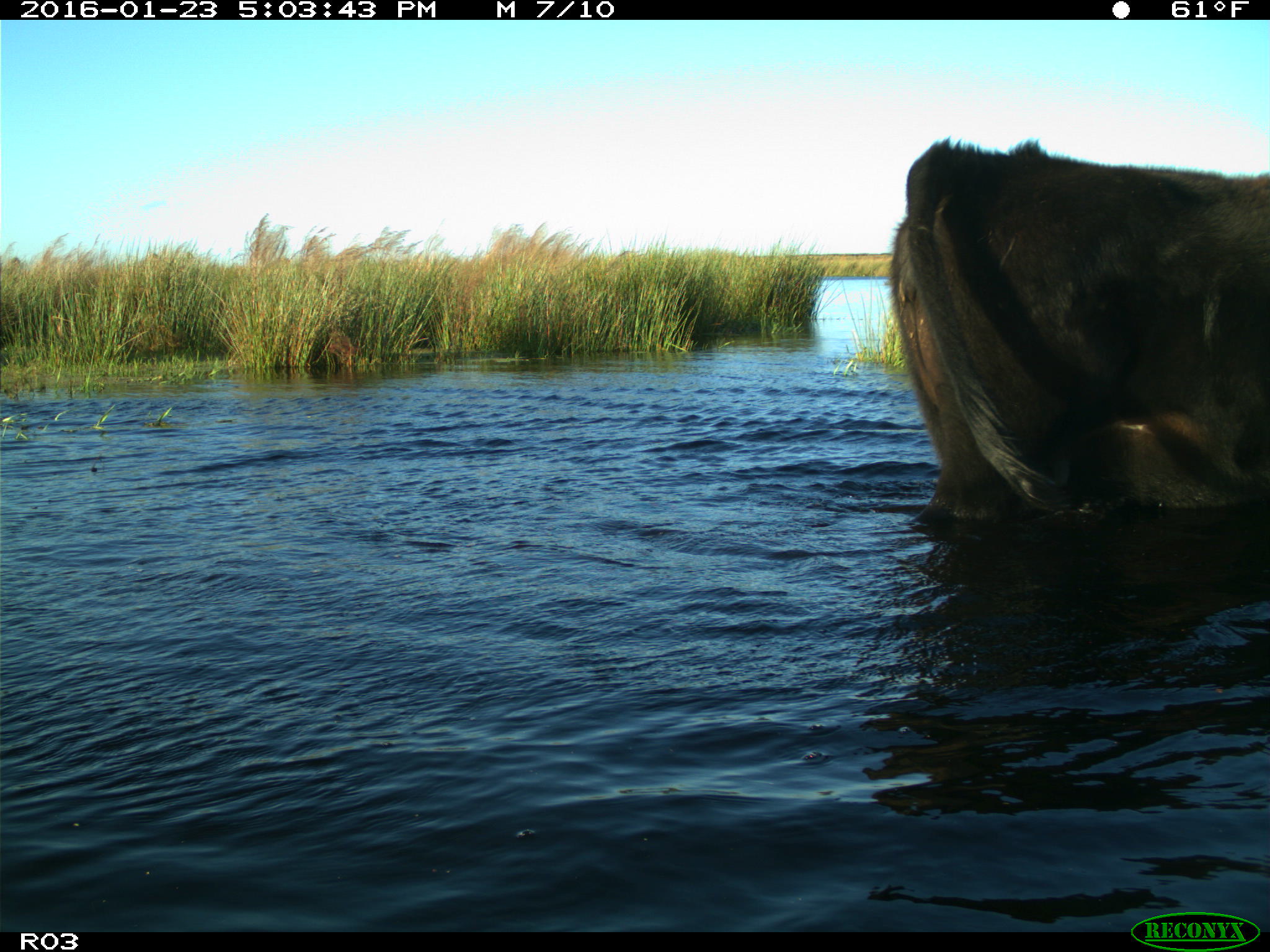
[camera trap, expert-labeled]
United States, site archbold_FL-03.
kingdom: Animalia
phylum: Chordata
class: Mammalia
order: Artiodactyla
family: Bovidae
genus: Bos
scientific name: Bos taurus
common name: domestic cow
Bos taurus (domestic cow).